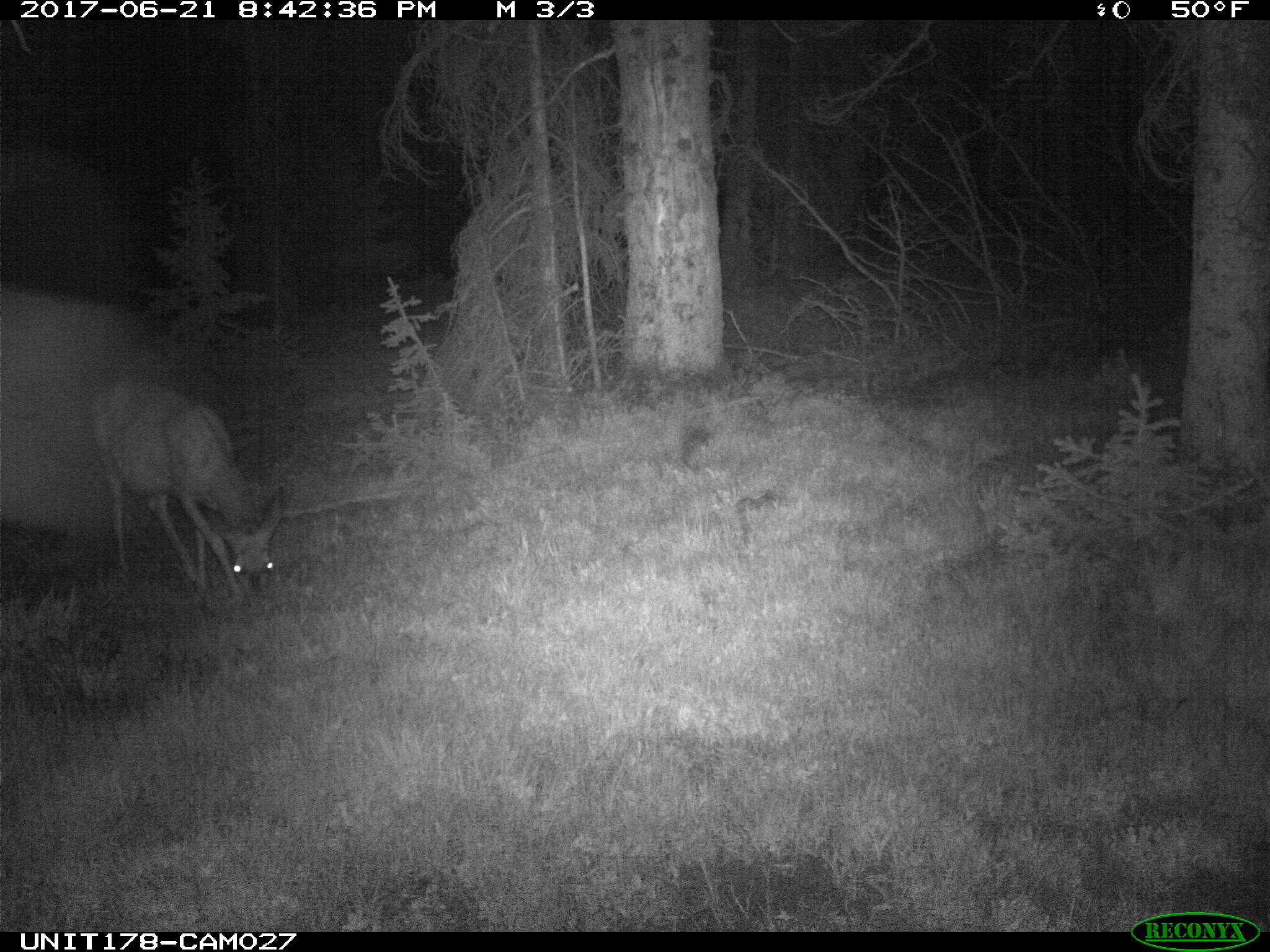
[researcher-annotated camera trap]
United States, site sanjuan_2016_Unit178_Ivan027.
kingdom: Animalia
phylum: Chordata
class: Mammalia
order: Artiodactyla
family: Cervidae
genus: Odocoileus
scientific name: Odocoileus hemionus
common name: mule deer